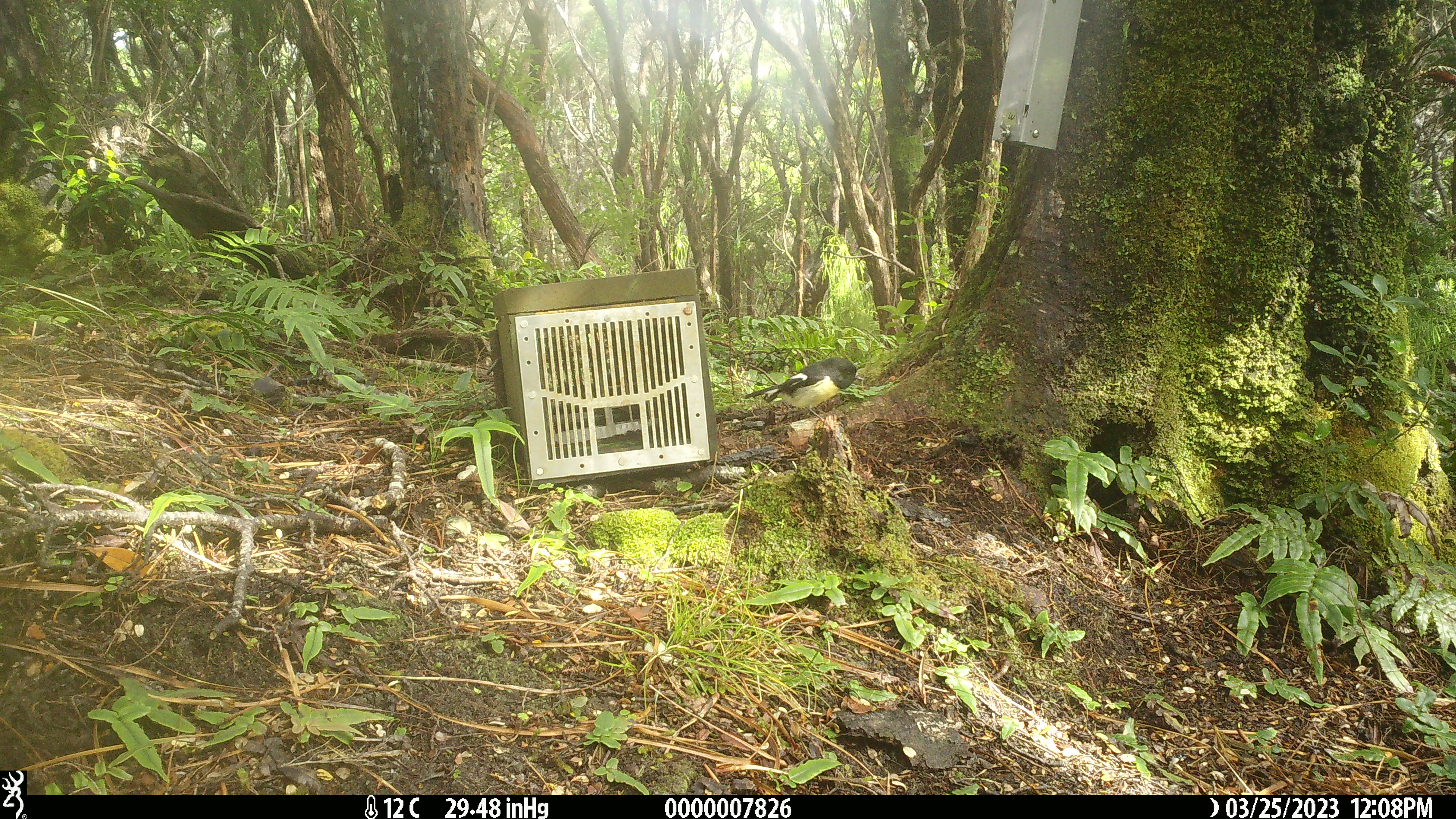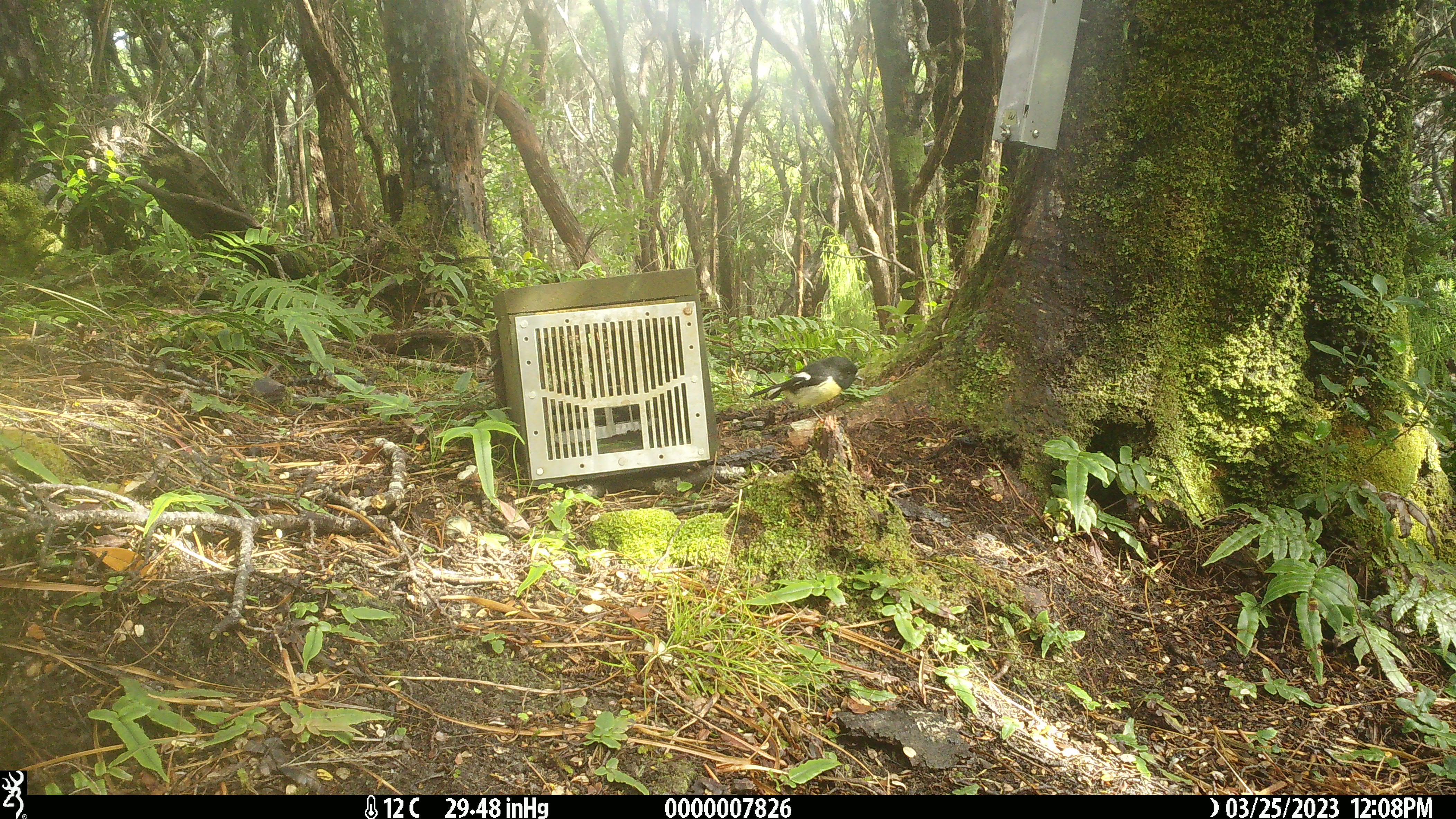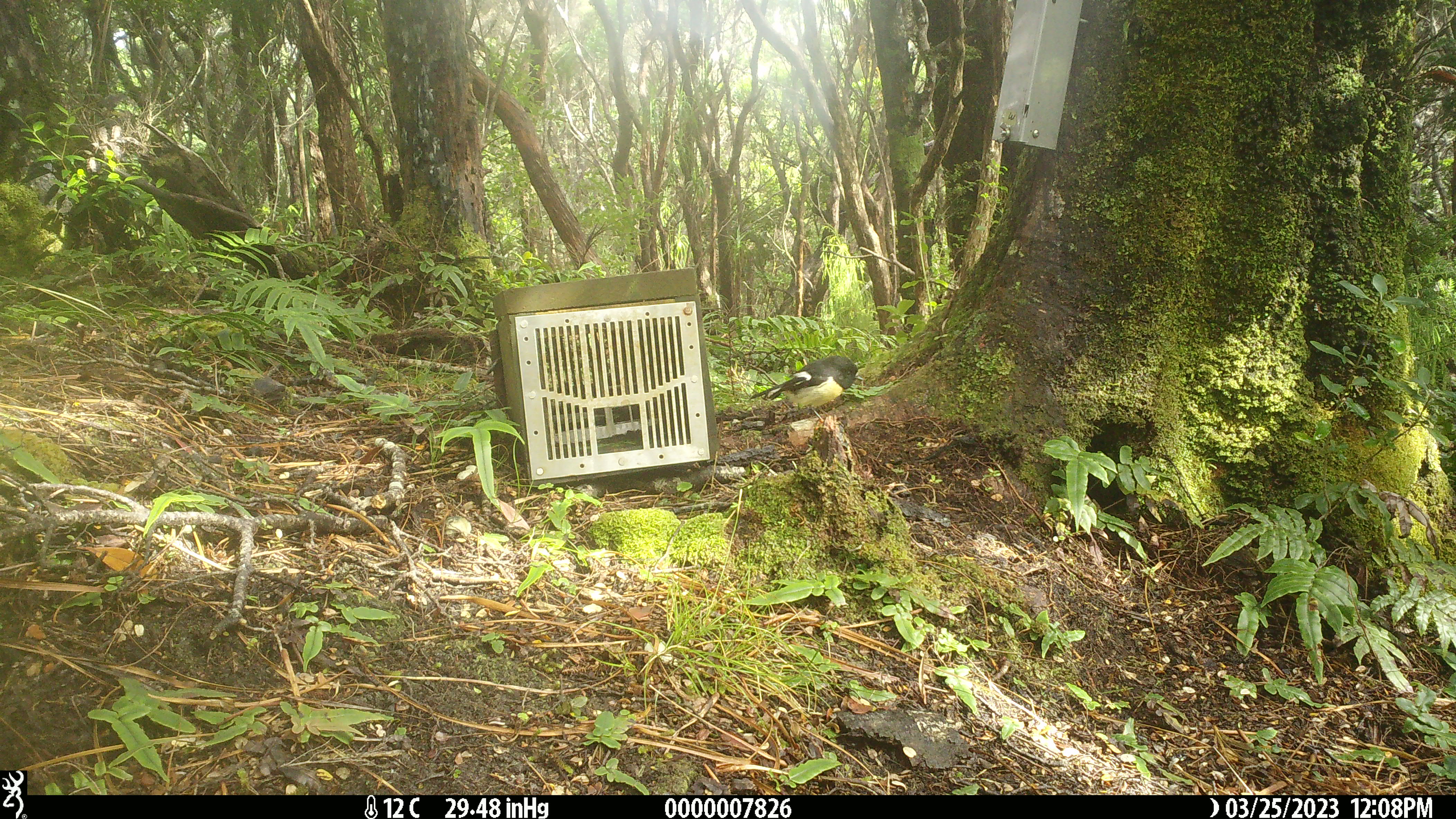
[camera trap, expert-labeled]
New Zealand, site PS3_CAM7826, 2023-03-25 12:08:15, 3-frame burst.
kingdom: Animalia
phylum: Chordata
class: Aves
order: Passeriformes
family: Petroicidae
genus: Petroica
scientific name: Petroica macrocephala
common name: tomtit